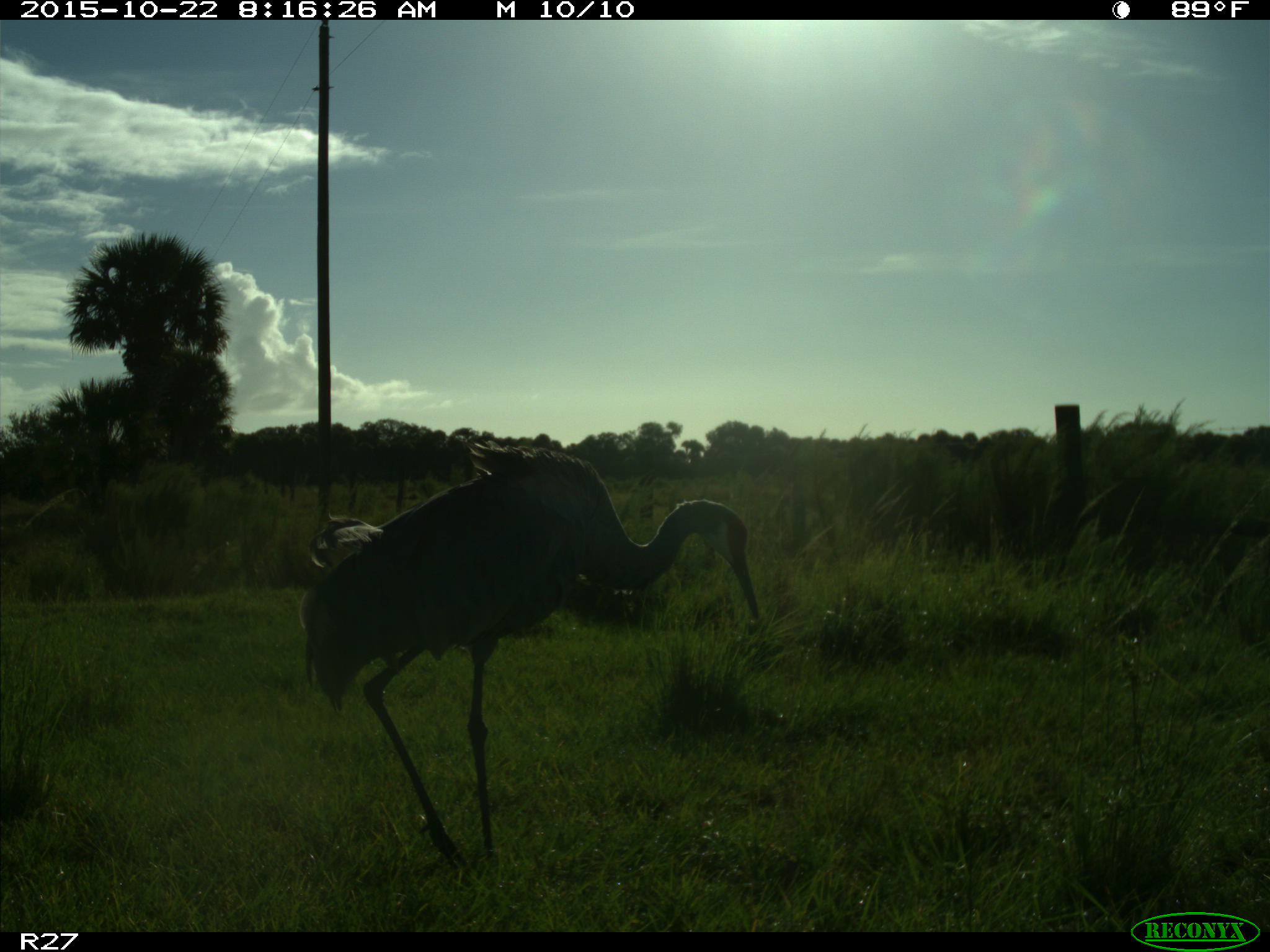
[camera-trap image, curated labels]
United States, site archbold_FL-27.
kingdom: Animalia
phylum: Chordata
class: Aves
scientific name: Aves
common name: birds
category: unidentified bird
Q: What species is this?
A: Unidentified bird (birds) (Aves).